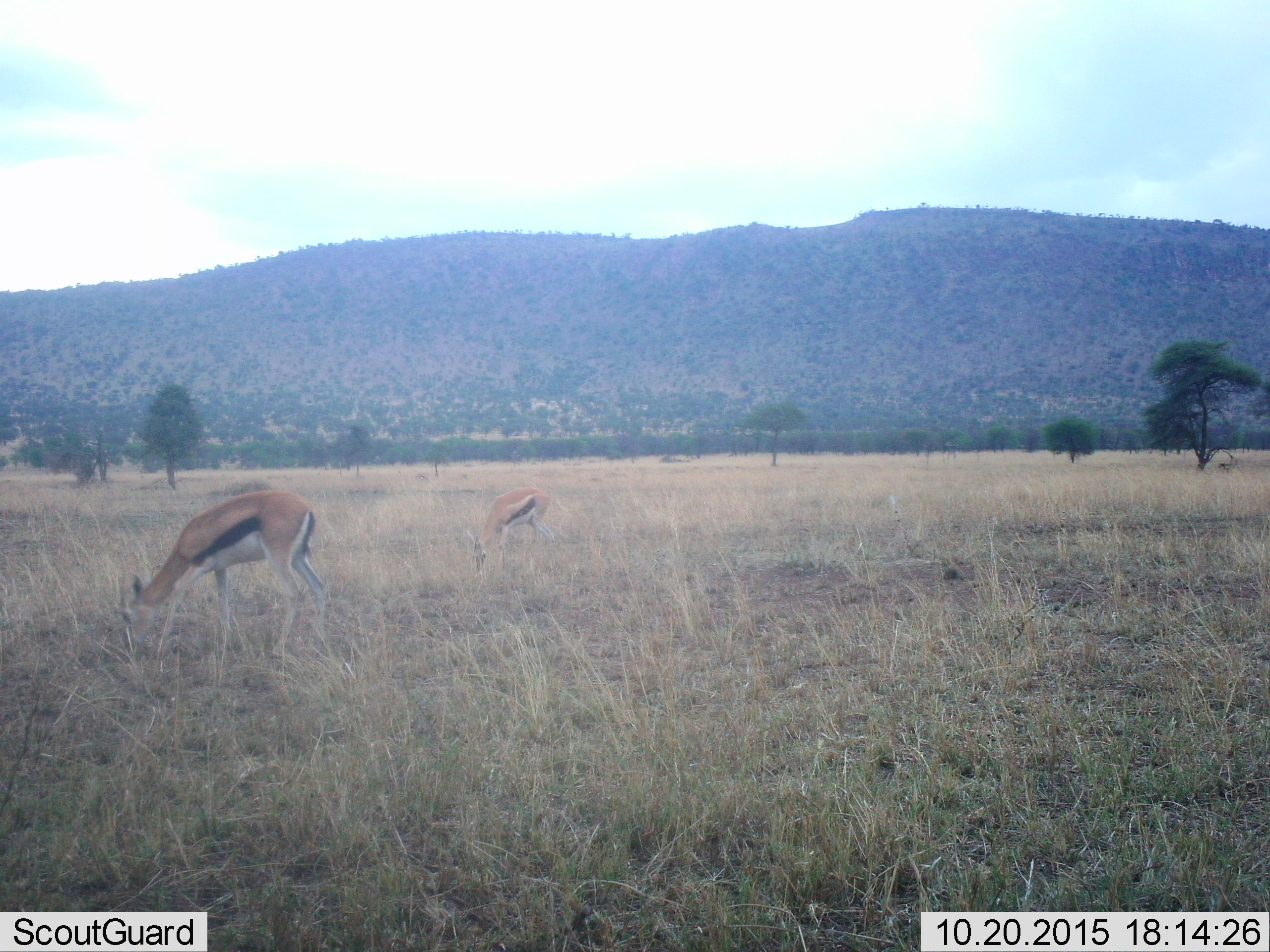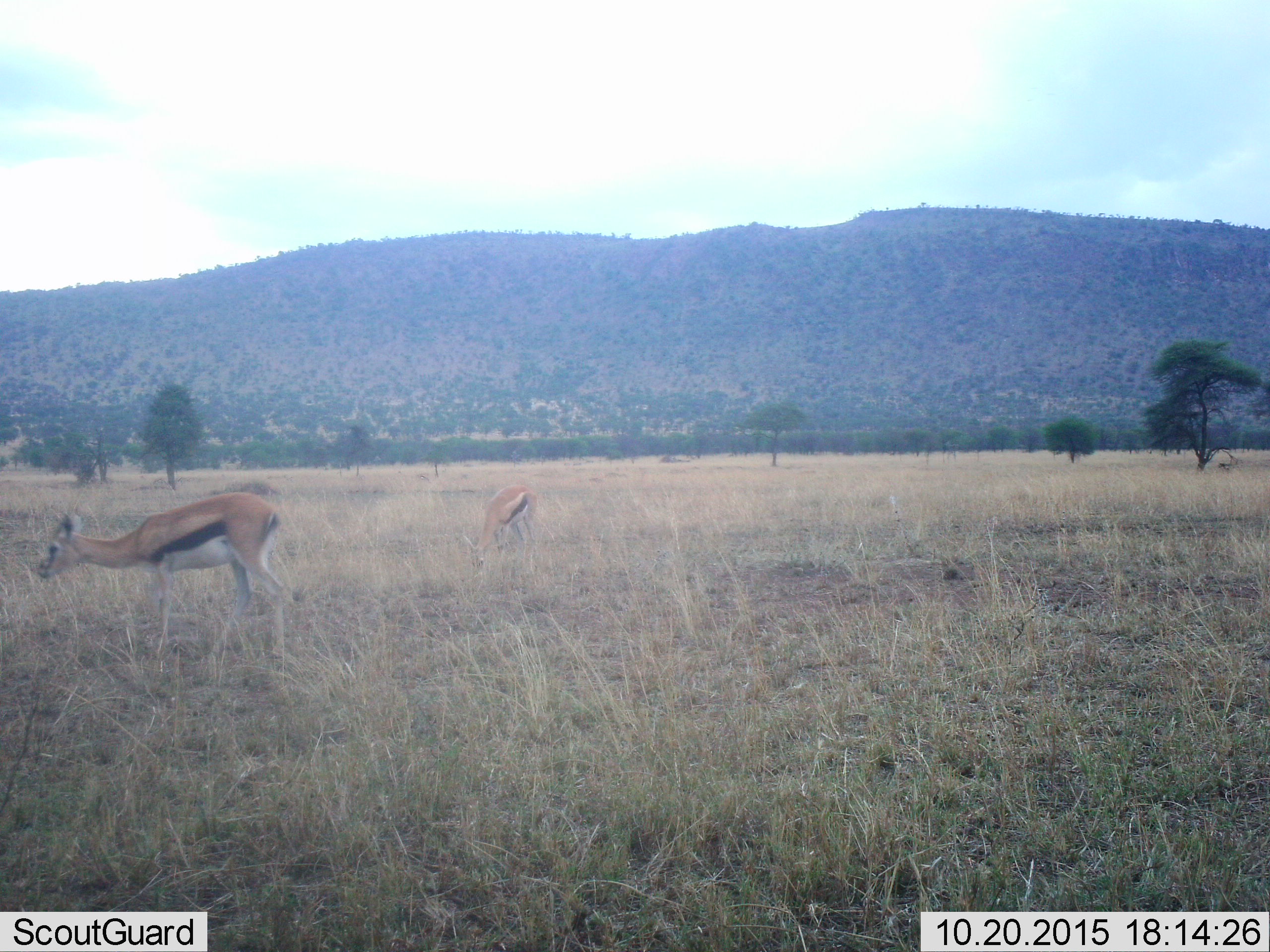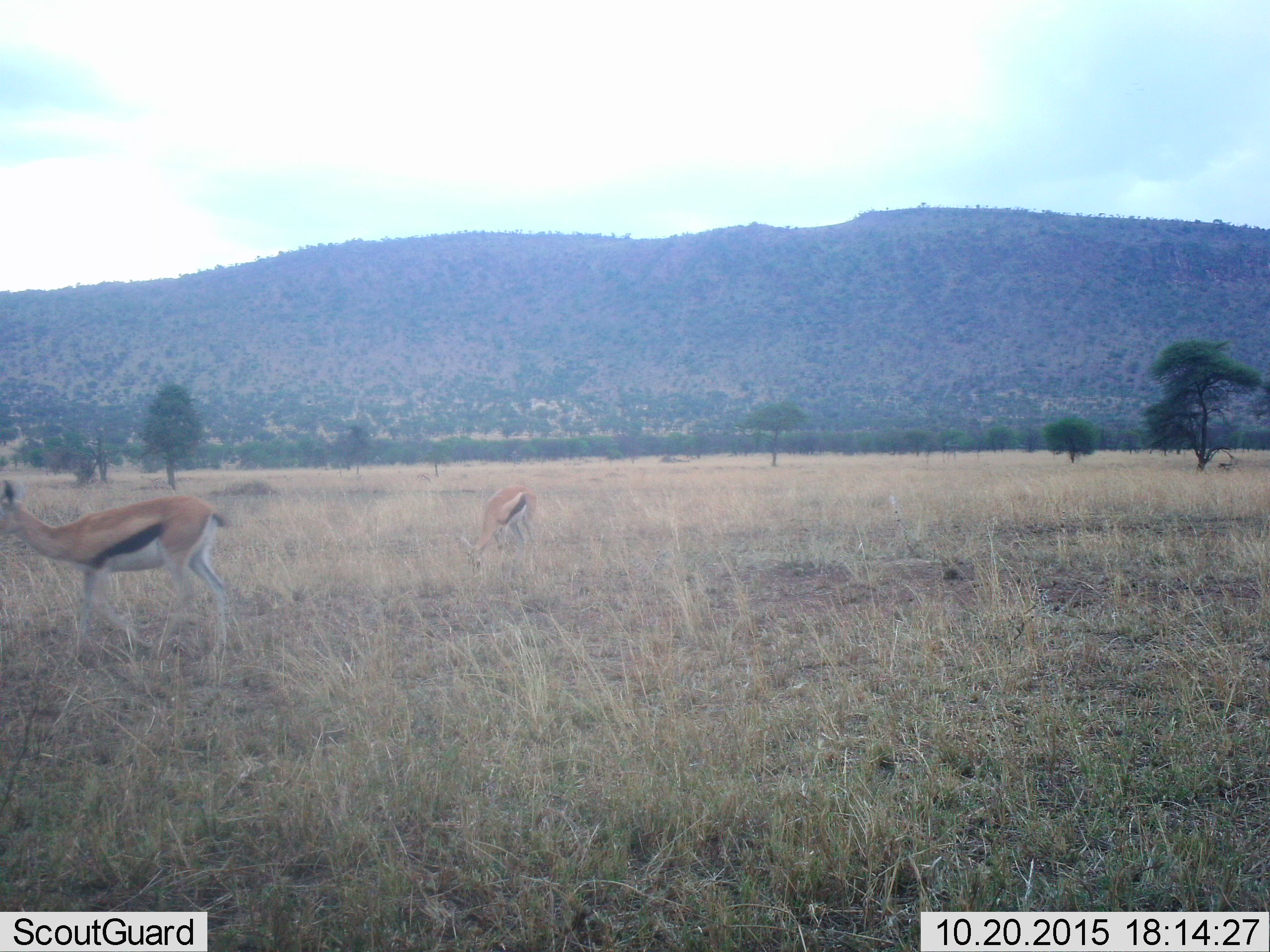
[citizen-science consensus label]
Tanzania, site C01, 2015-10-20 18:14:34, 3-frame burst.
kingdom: Animalia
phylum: Chordata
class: Mammalia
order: Artiodactyla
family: Bovidae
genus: Eudorcas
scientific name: Eudorcas thomsonii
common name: thomson's gazelle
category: gazellethomsons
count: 2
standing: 22%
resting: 0%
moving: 50%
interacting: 0%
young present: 17%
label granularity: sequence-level